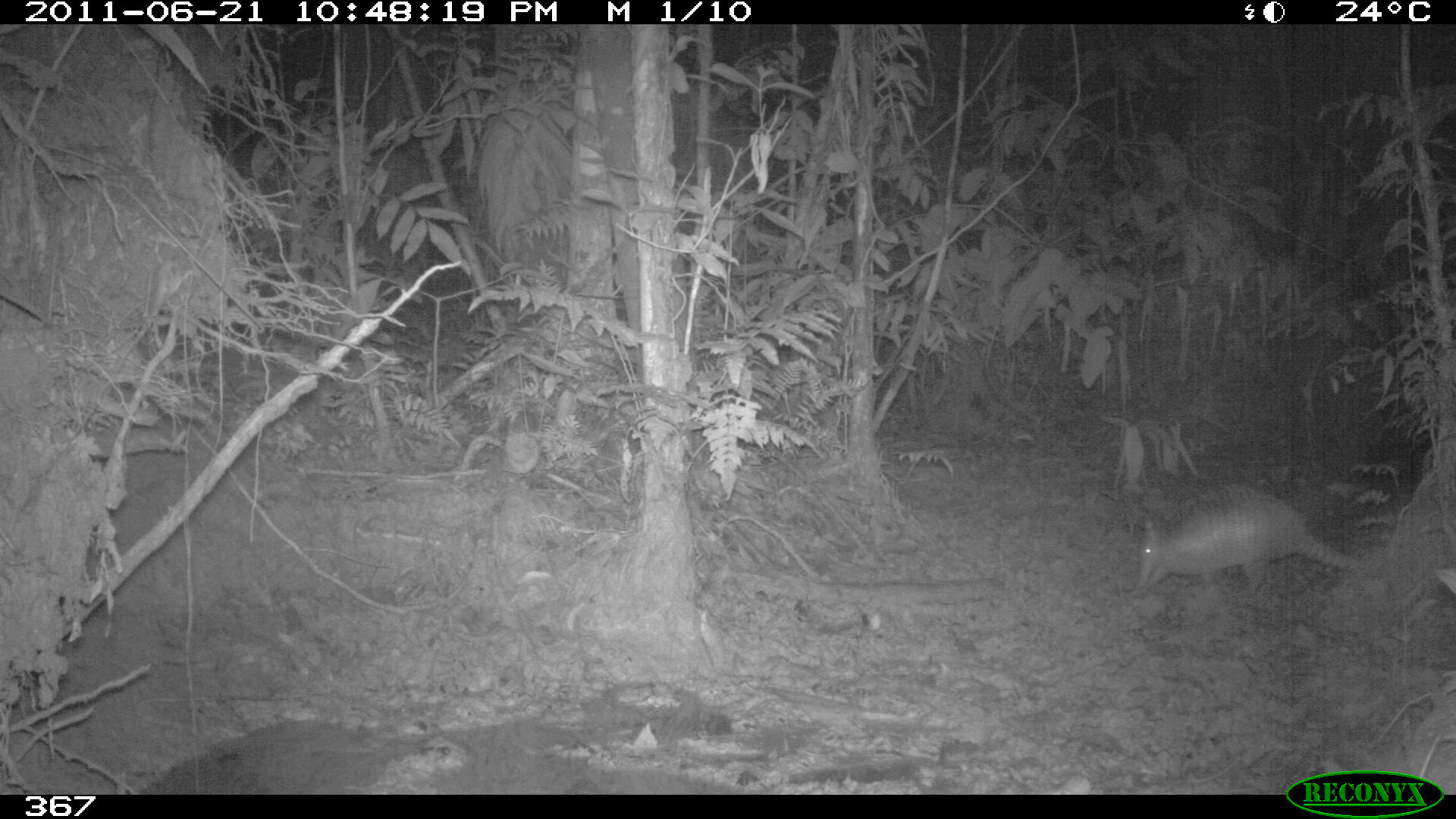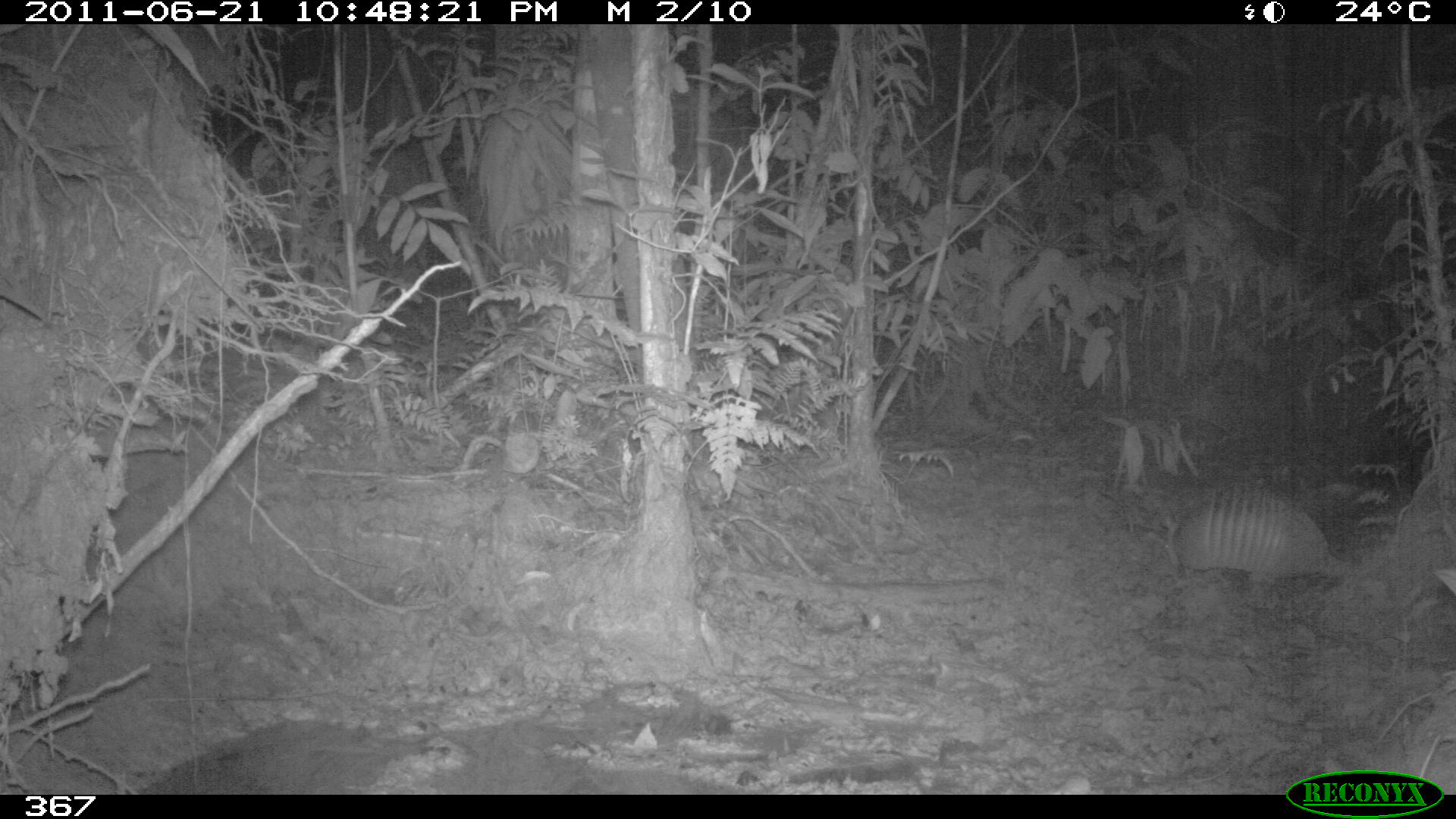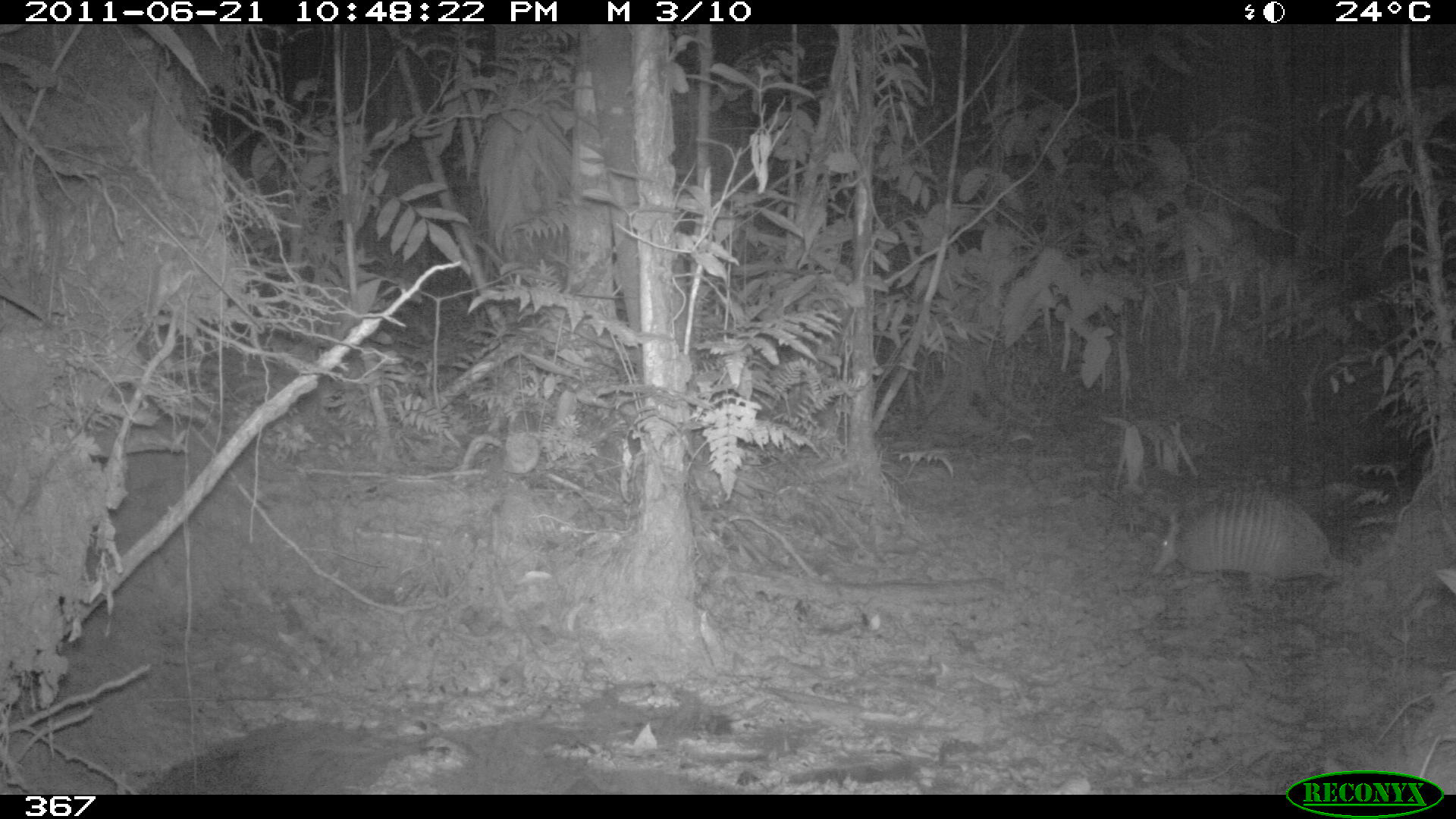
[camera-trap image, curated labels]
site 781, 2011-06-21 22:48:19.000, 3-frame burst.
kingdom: Animalia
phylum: Chordata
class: Mammalia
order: Cingulata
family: Dasypodidae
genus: Dasypus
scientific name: Dasypus novemcinctus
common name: nine-banded armadillo